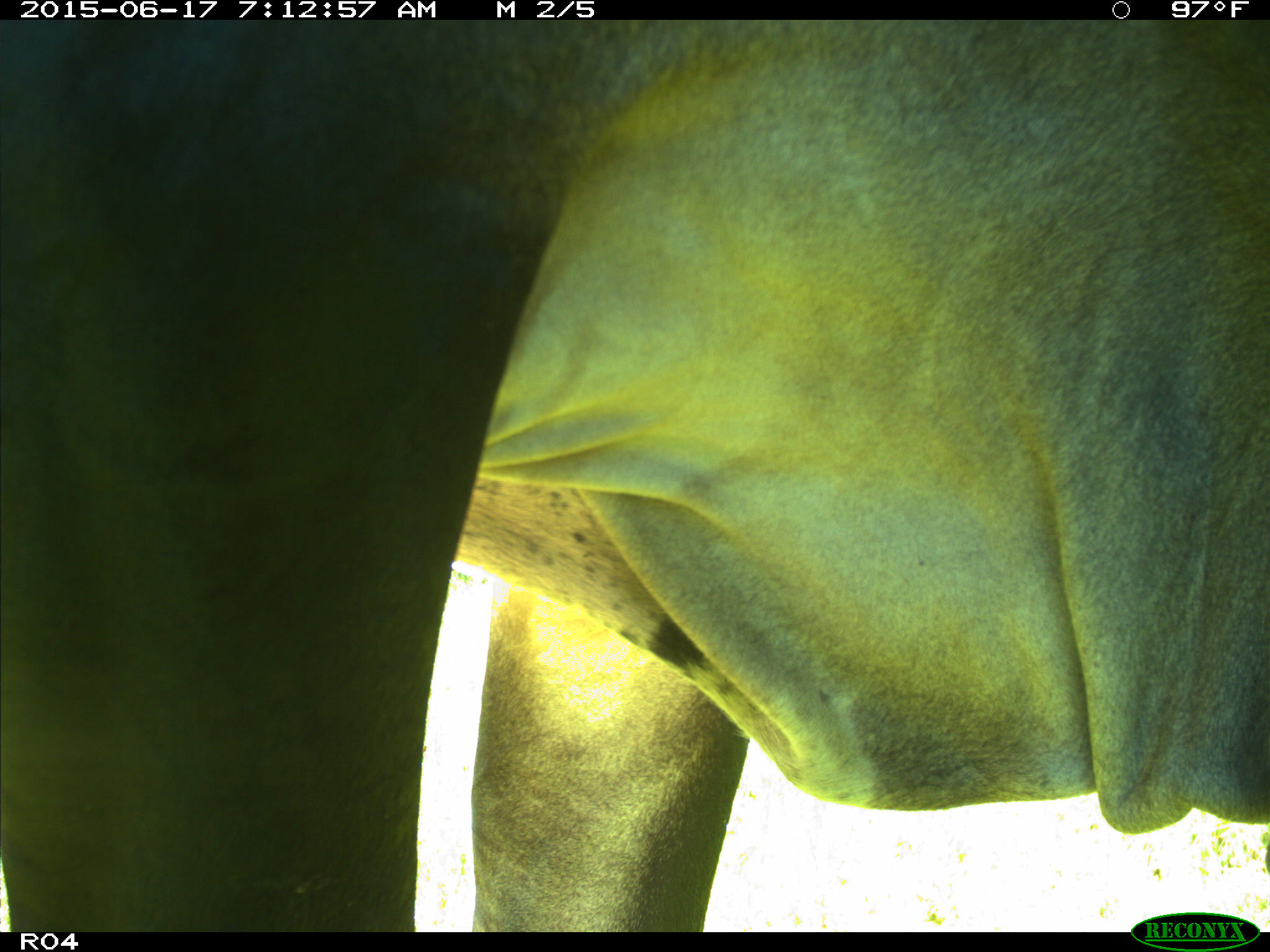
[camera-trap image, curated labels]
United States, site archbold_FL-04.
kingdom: Animalia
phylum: Chordata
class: Mammalia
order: Artiodactyla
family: Bovidae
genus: Bos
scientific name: Bos taurus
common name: domestic cow